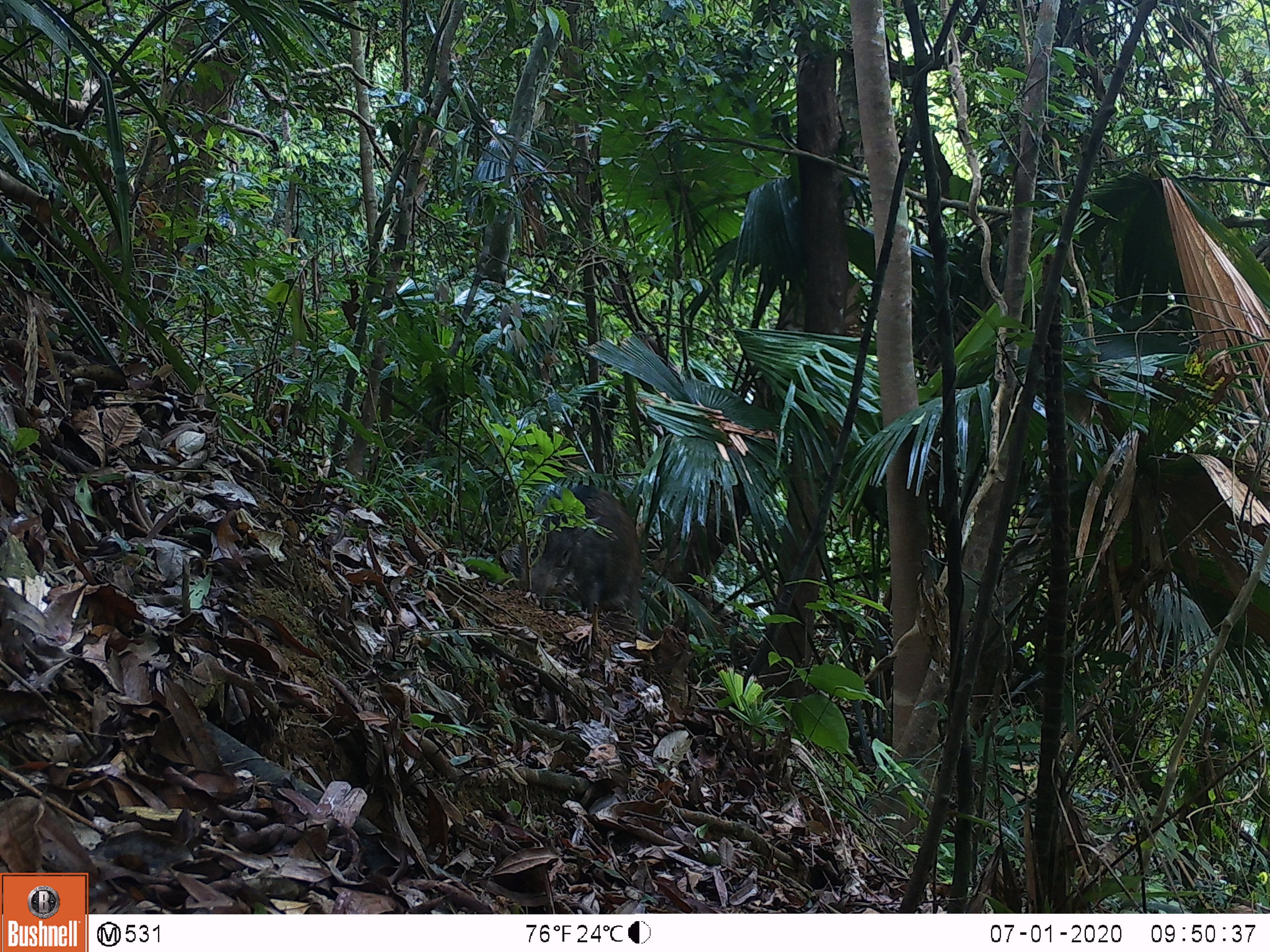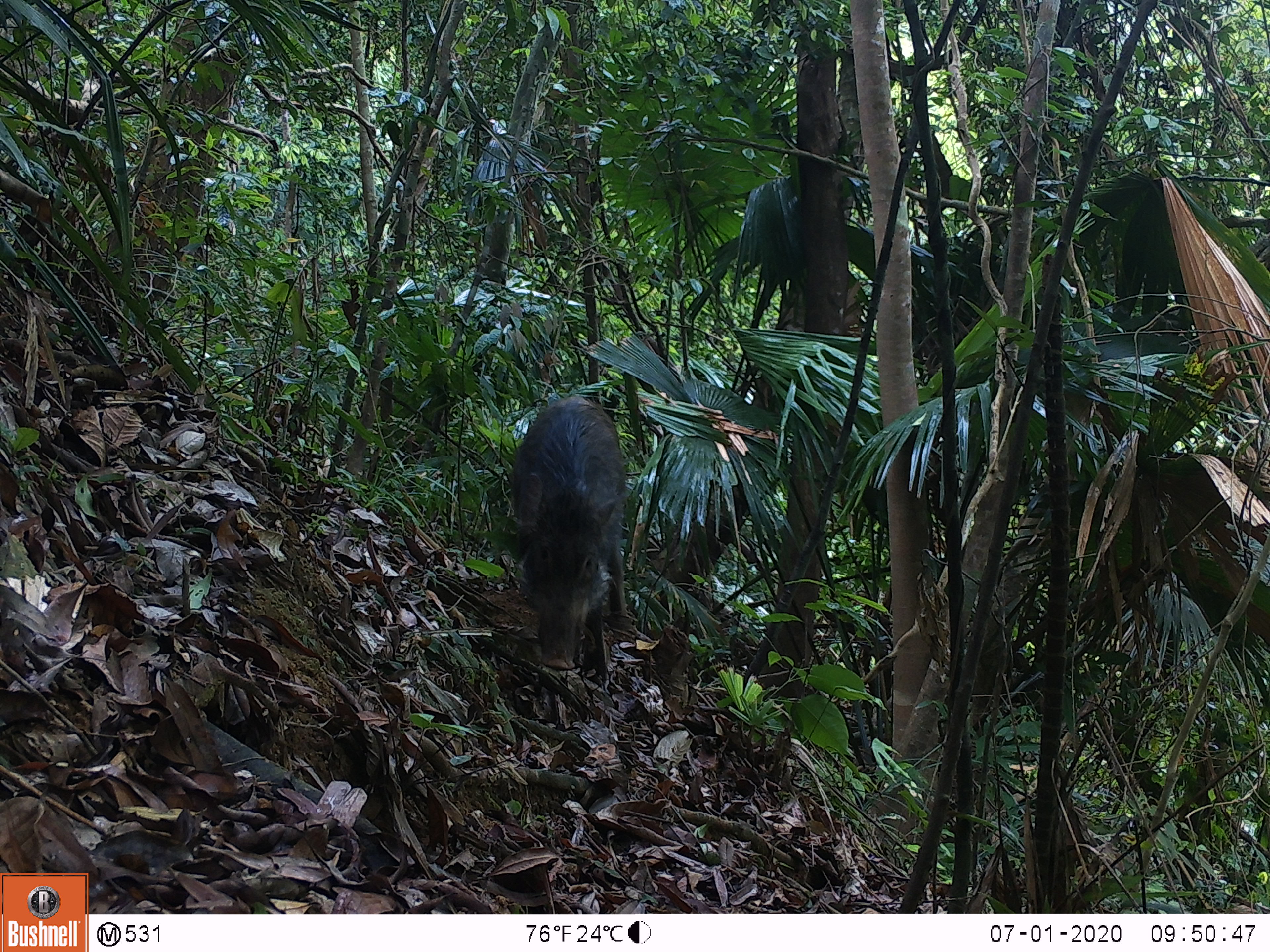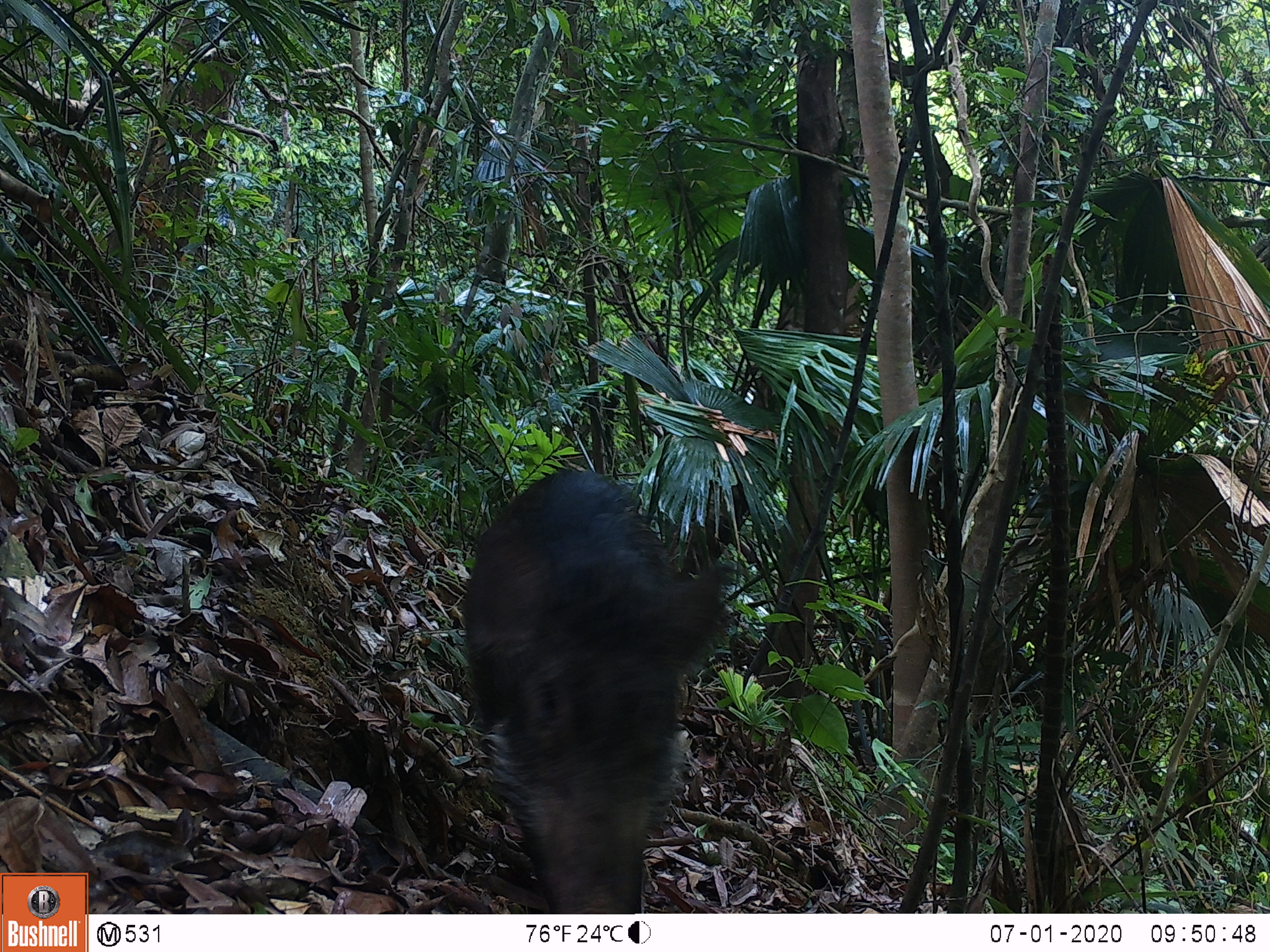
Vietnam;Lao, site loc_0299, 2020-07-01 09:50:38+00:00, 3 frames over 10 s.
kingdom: Animalia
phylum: Chordata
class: Mammalia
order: Artiodactyla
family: Suidae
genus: Sus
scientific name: Sus scrofa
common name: eurasian wild pig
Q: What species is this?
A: Eurasian wild pig (Sus scrofa).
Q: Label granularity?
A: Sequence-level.